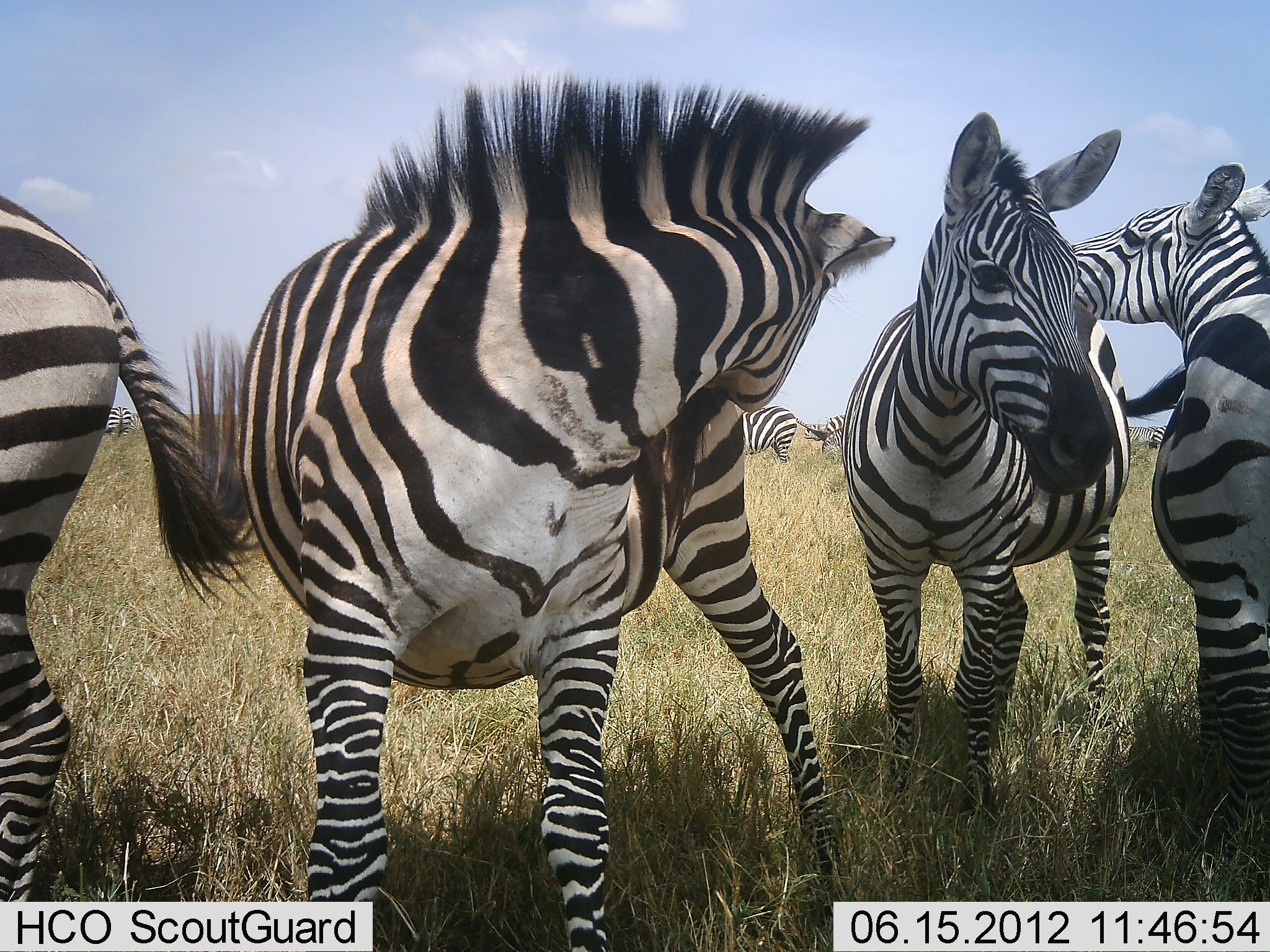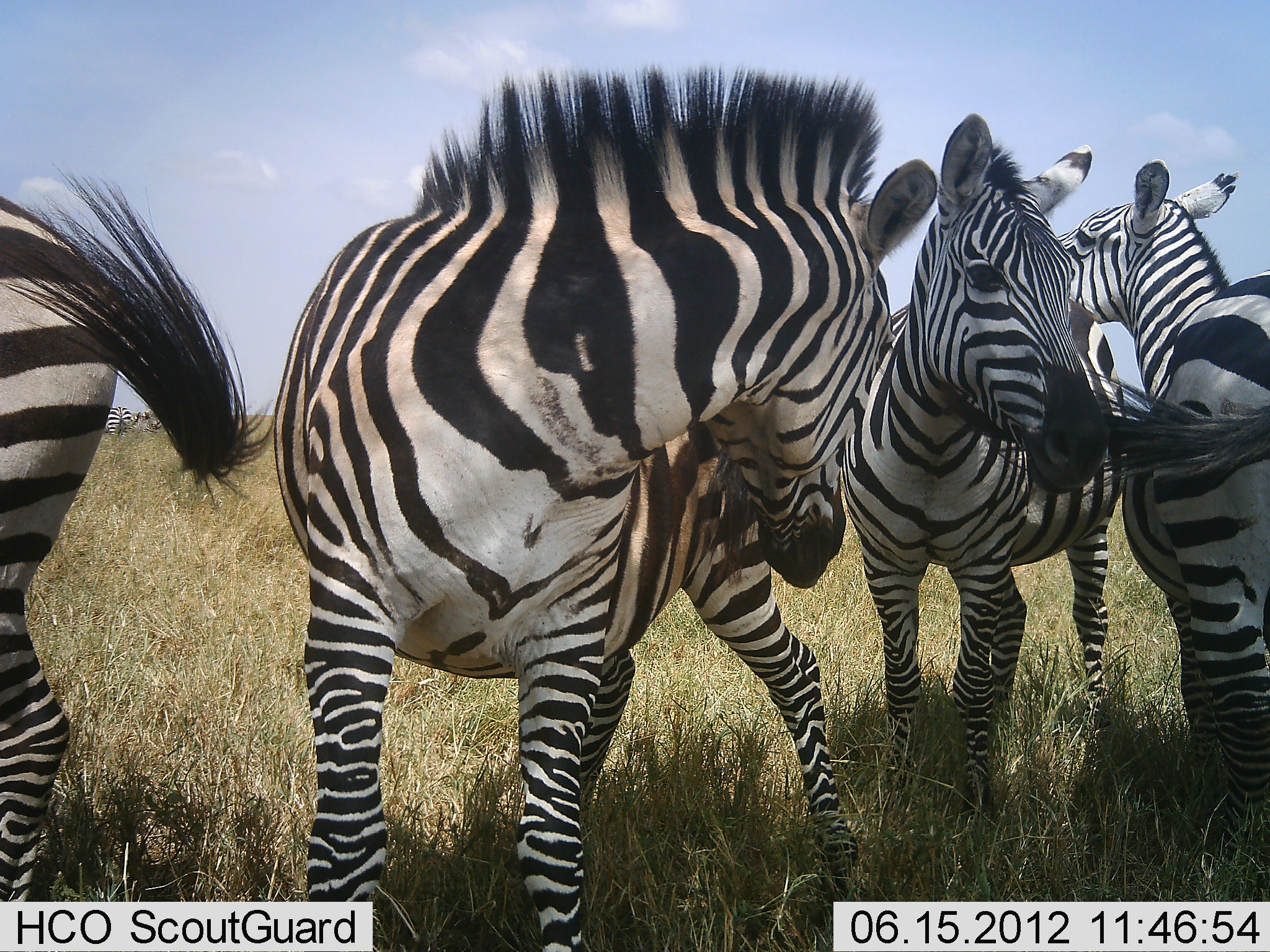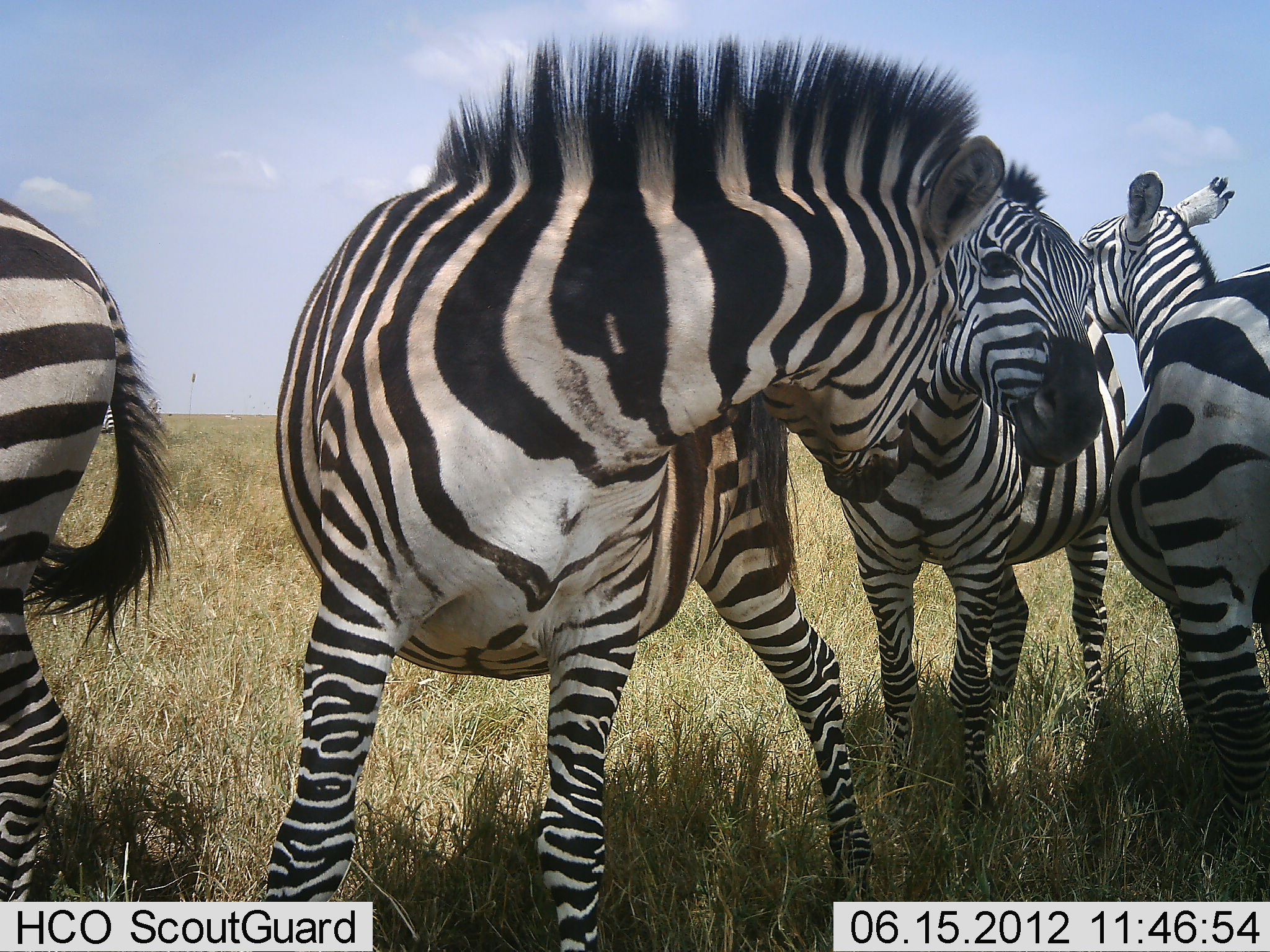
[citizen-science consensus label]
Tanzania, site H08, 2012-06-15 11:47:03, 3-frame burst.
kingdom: Animalia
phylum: Chordata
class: Mammalia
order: Perissodactyla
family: Equidae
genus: Equus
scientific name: Equus quagga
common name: plains zebra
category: zebra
Zebra (plains zebra) (Equus quagga), count 4. Behavior (volunteer vote fractions): standing 50%, resting 0%, moving 0%, interacting 100%. Young present (vote fraction): 0%. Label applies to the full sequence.